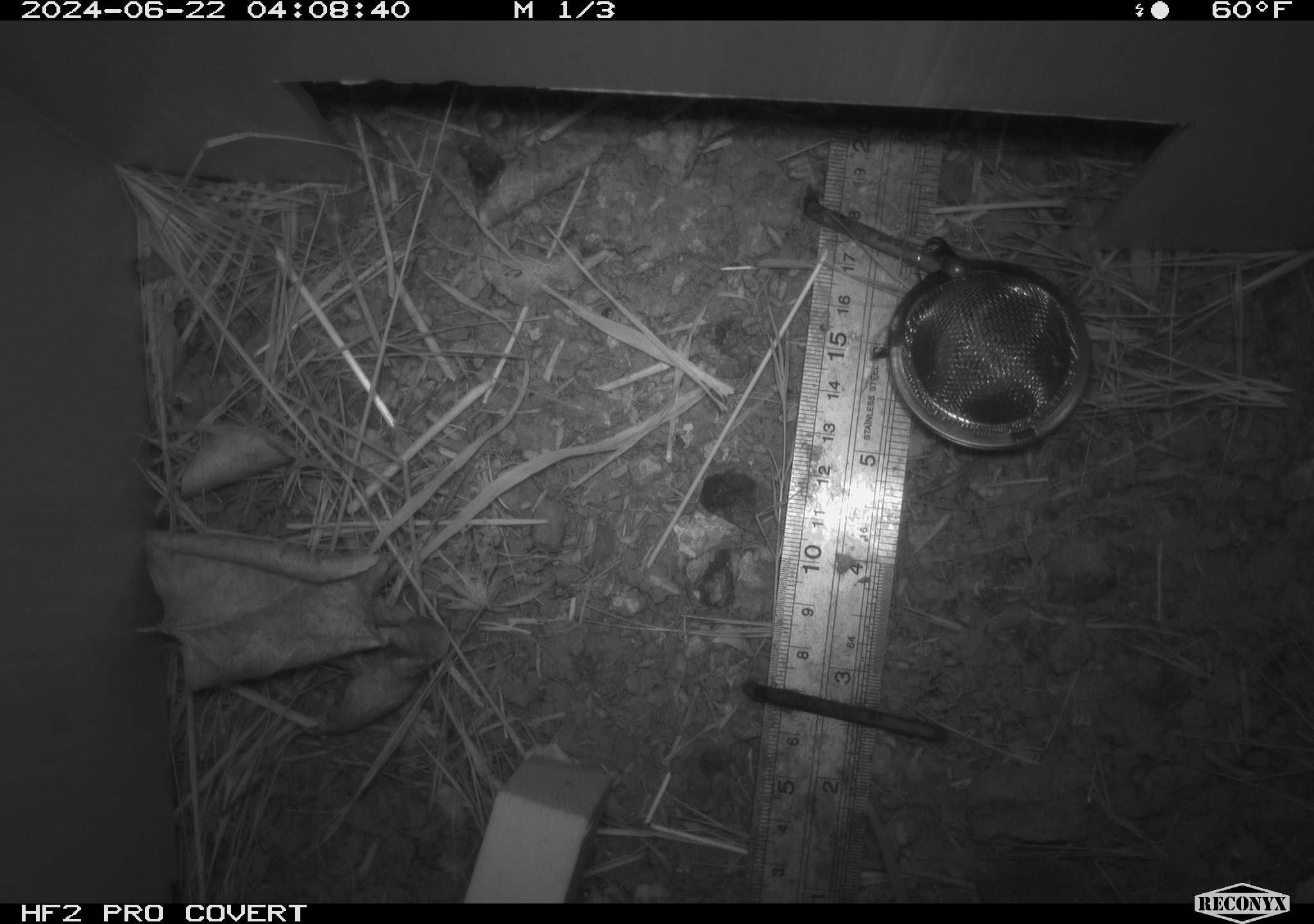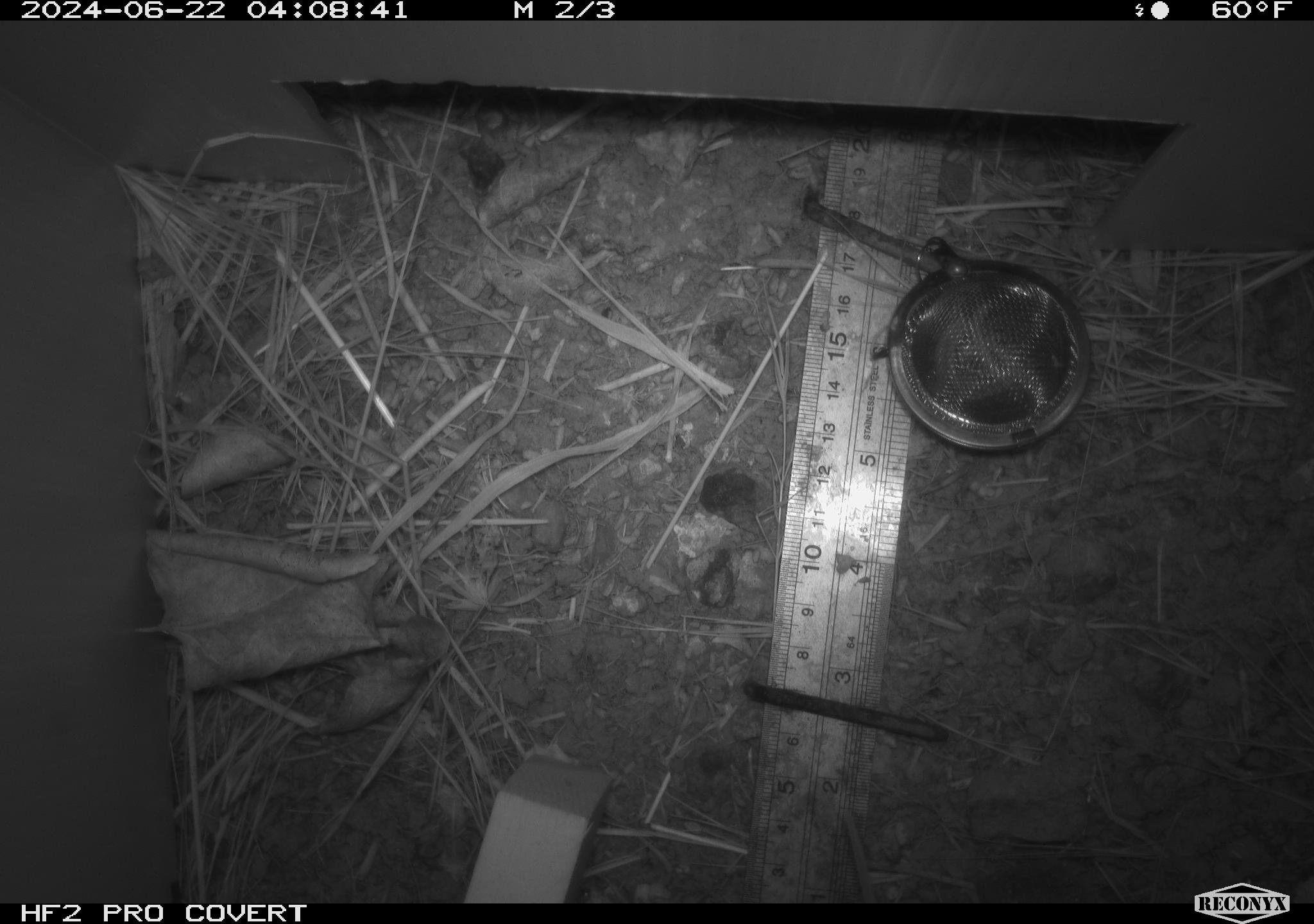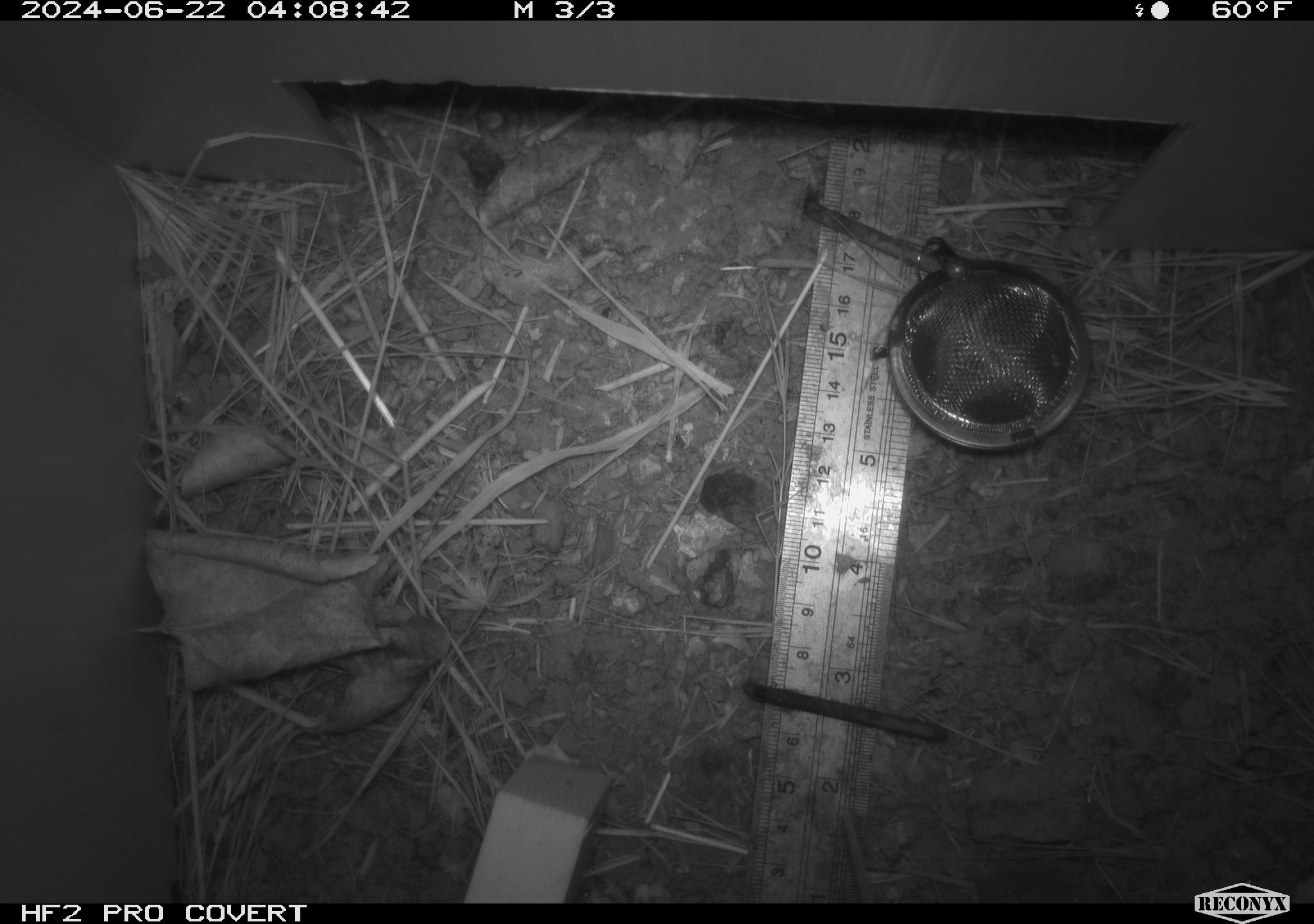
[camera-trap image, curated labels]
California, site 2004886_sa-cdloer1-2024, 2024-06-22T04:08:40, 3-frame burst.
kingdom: Animalia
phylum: Chordata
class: Mammalia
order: Rodentia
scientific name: Rodentia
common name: mouse species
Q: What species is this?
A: Mouse species (Rodentia).